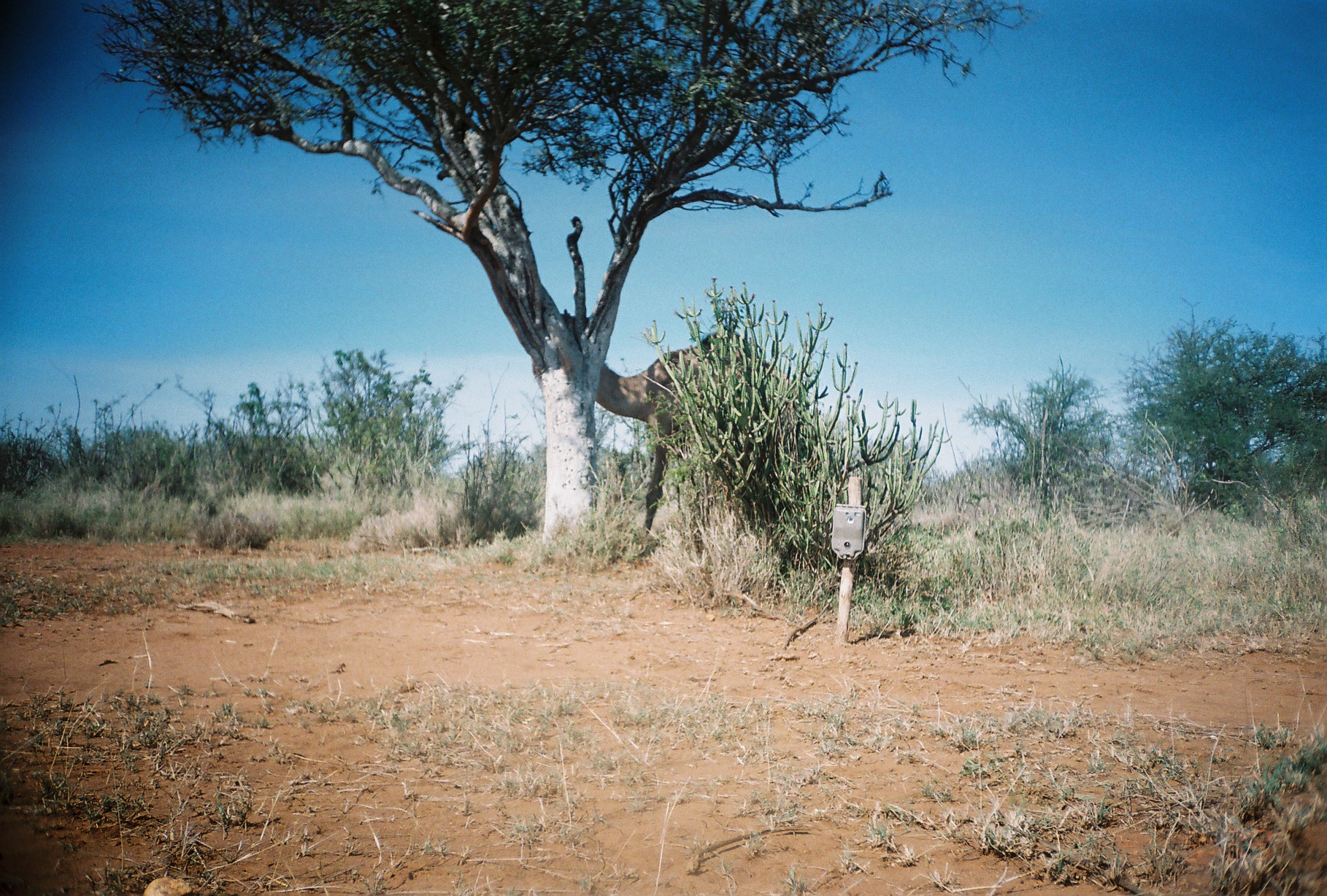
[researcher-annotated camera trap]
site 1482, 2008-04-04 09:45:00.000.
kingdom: Animalia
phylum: Chordata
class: Mammalia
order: Artiodactyla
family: Camelidae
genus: Camelus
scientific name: Camelus dromedarius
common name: dromedary camel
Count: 1.